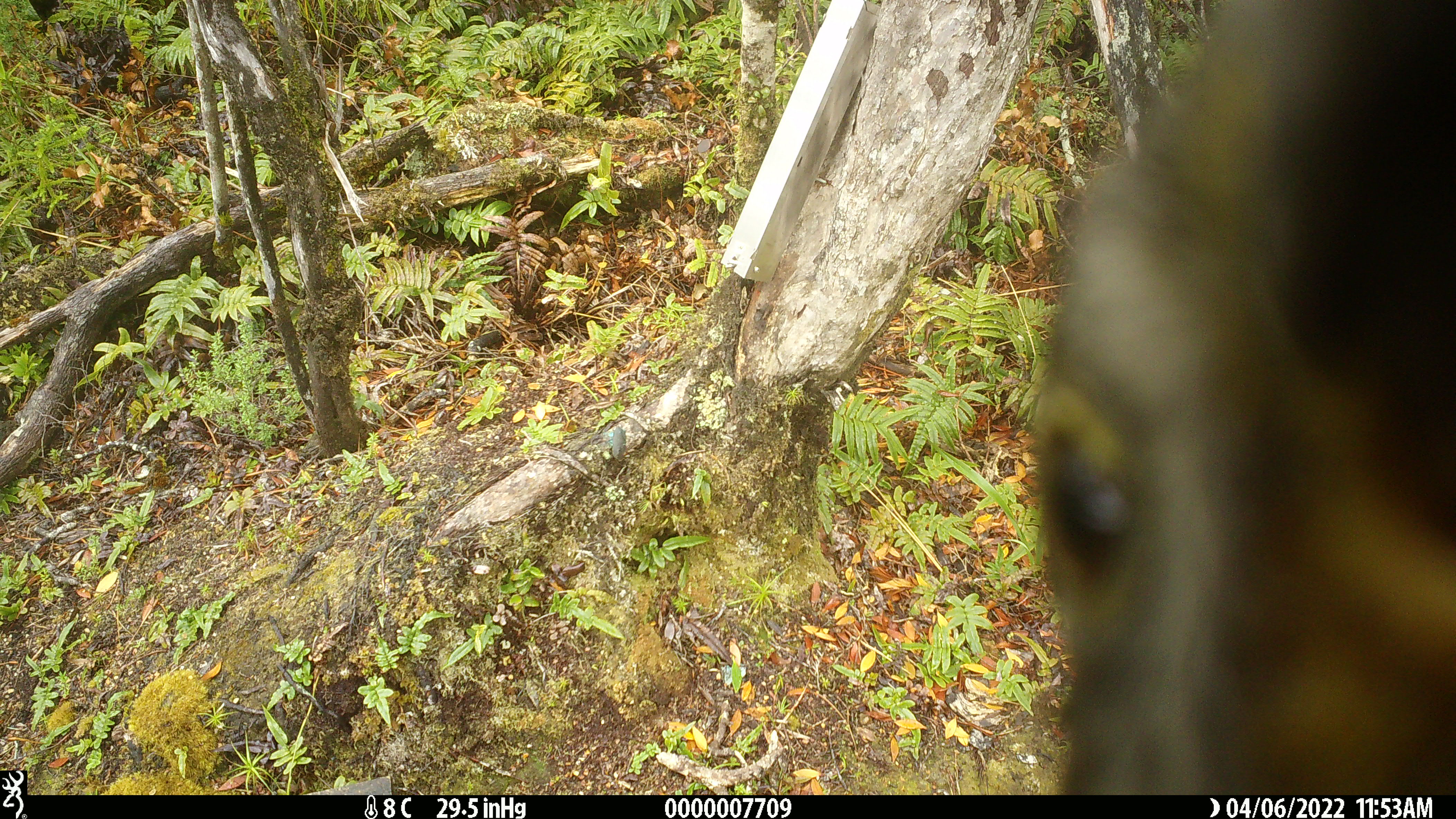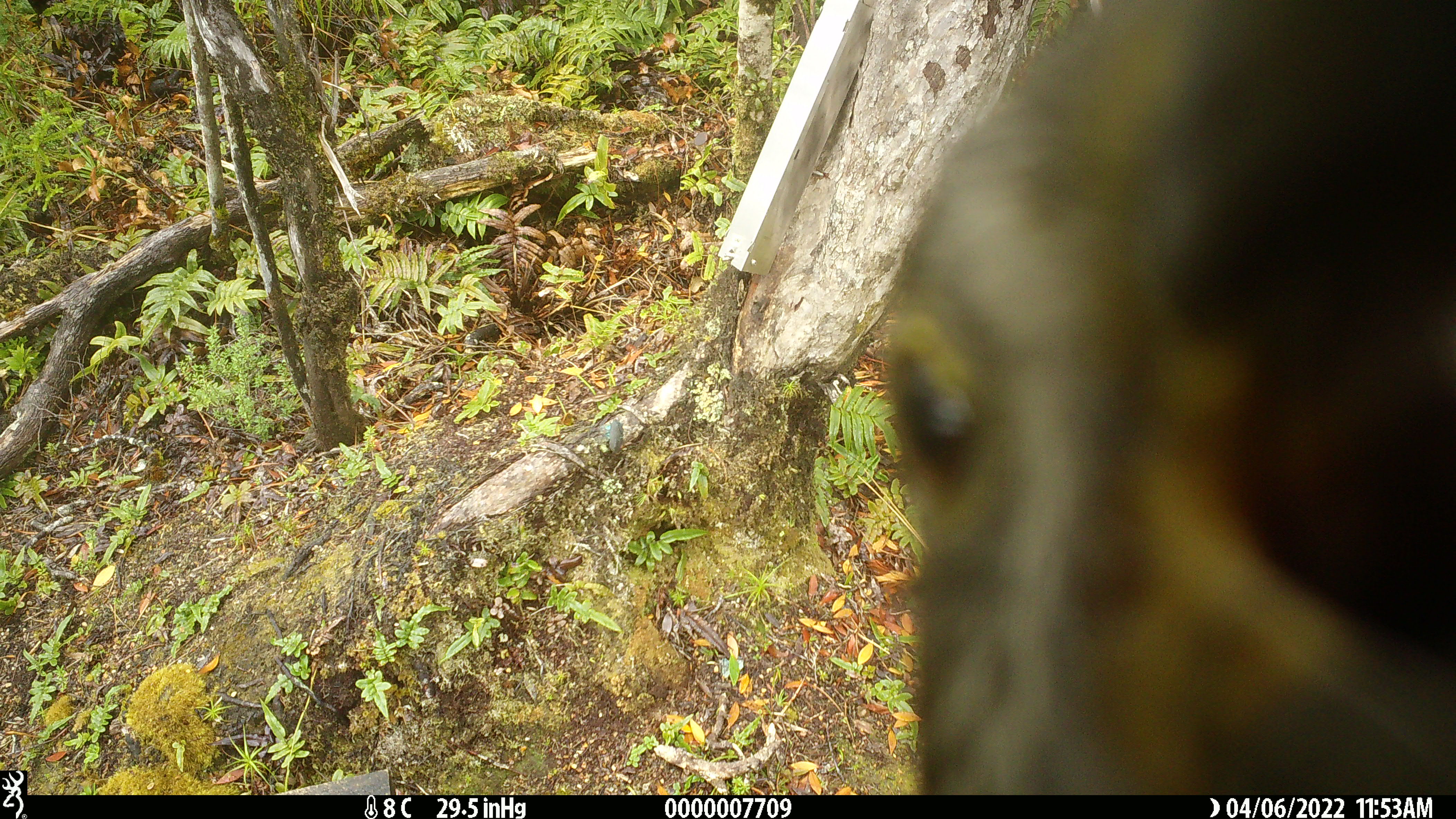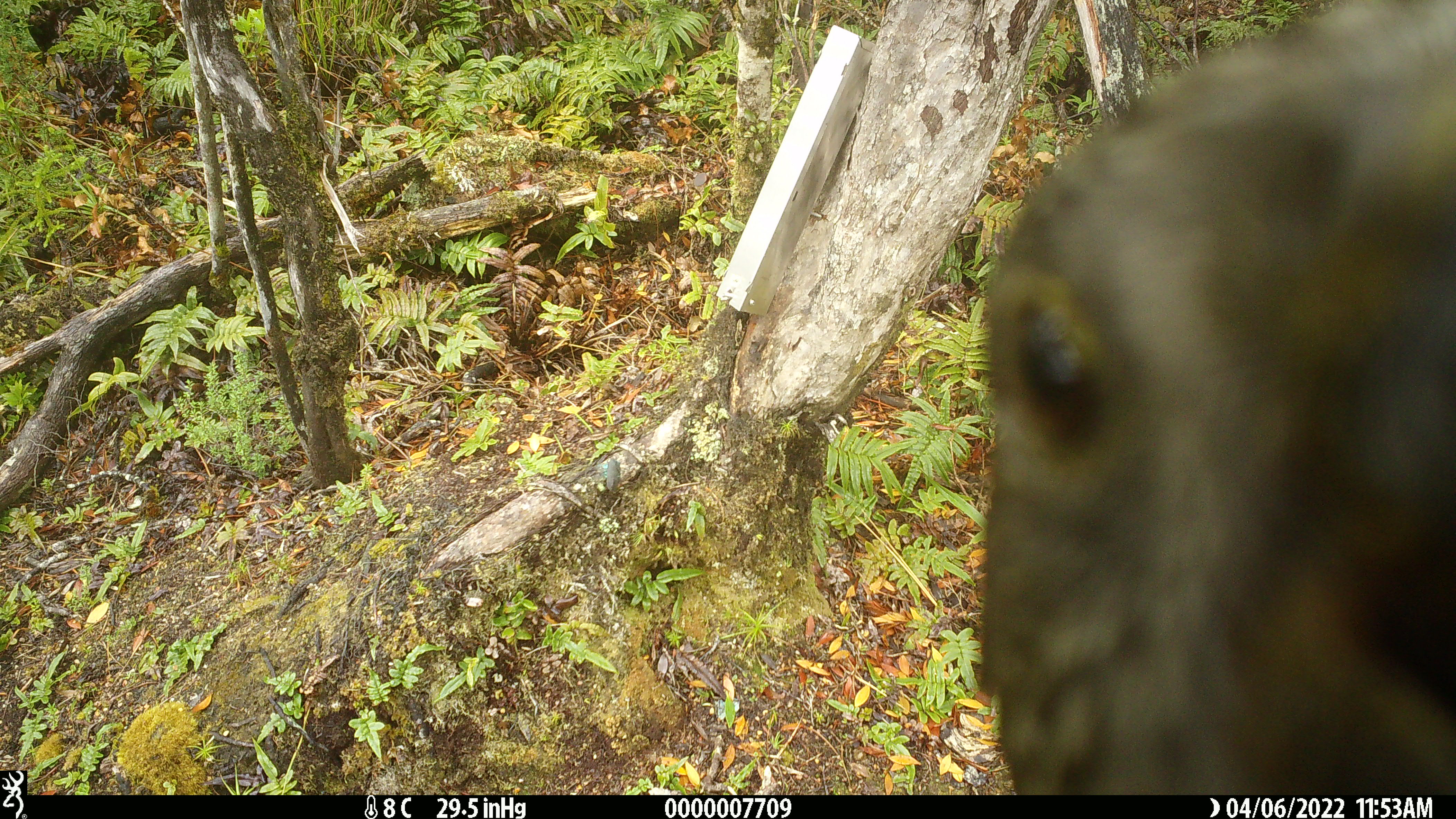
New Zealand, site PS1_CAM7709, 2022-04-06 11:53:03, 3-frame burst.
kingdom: Animalia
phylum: Chordata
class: Aves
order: Psittaciformes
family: Strigopidae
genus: Nestor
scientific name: Nestor notabilis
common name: kea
Kea (Nestor notabilis).